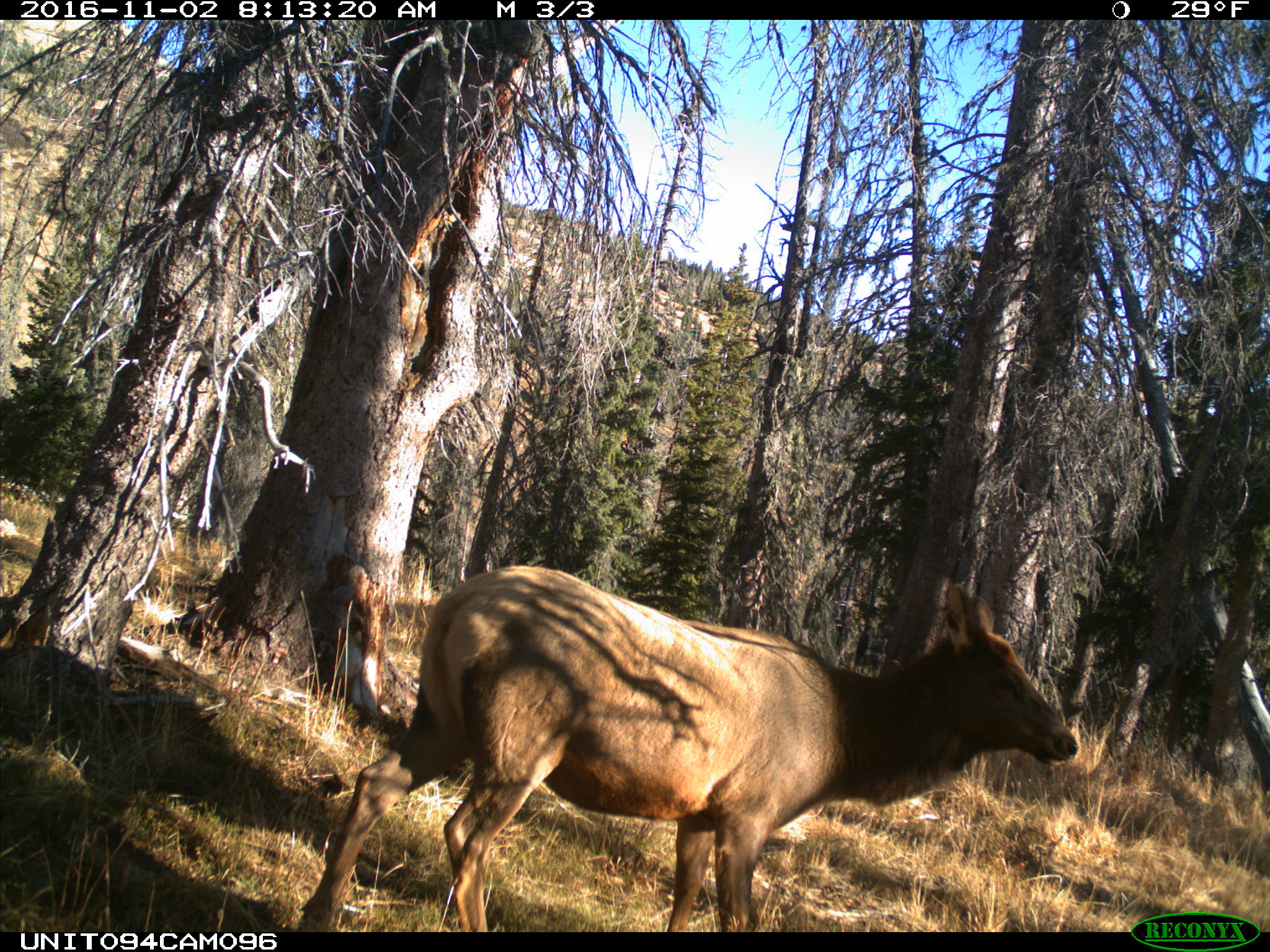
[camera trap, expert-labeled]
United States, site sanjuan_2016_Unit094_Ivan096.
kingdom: Animalia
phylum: Chordata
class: Mammalia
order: Artiodactyla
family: Cervidae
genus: Cervus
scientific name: Cervus elaphus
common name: red deer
Cervus elaphus (red deer).